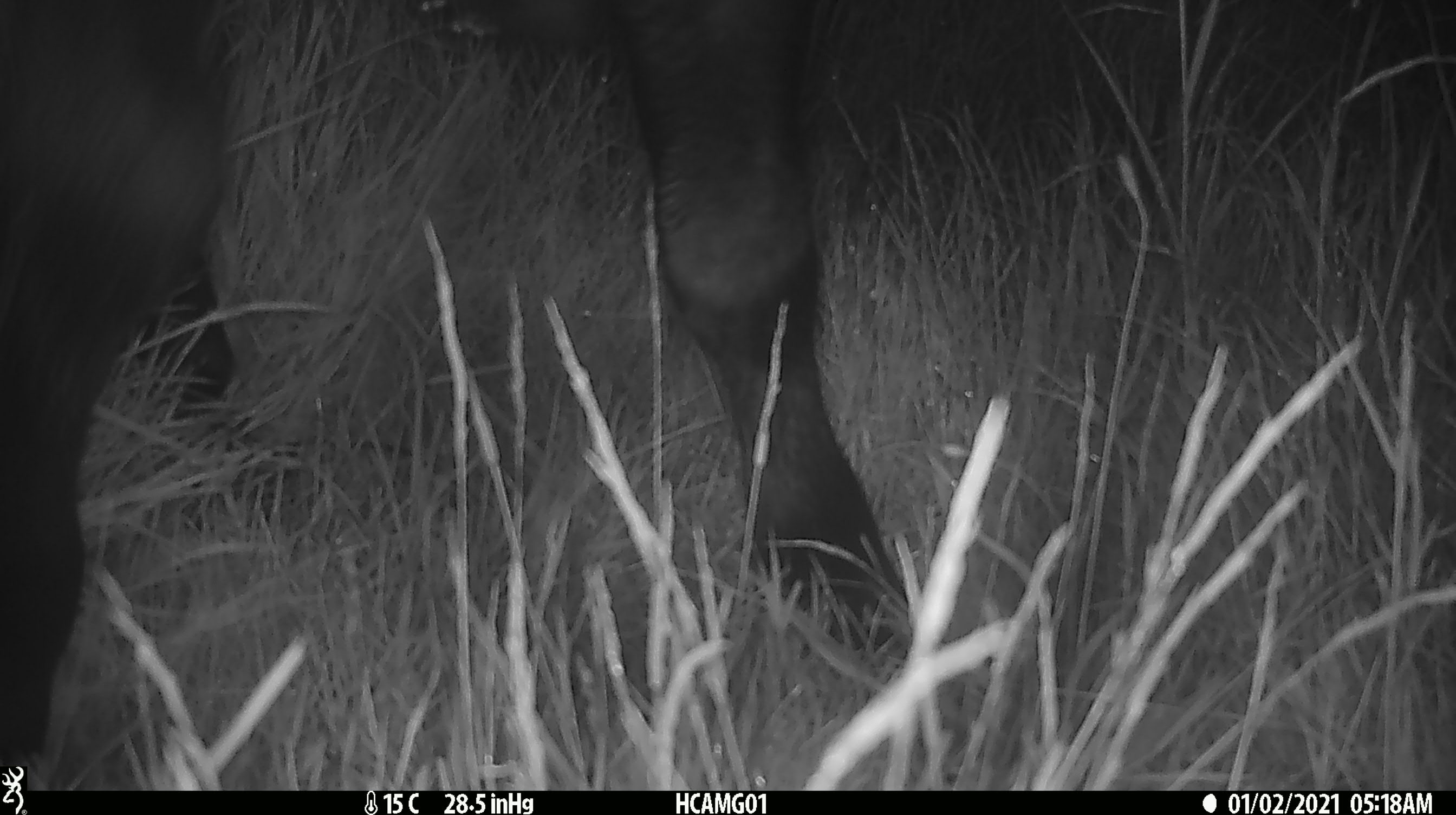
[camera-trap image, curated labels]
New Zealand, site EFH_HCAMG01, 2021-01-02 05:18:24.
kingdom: Animalia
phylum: Chordata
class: Mammalia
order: Artiodactyla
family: Bovidae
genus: Bos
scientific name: Bos taurus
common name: domestic cow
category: cow